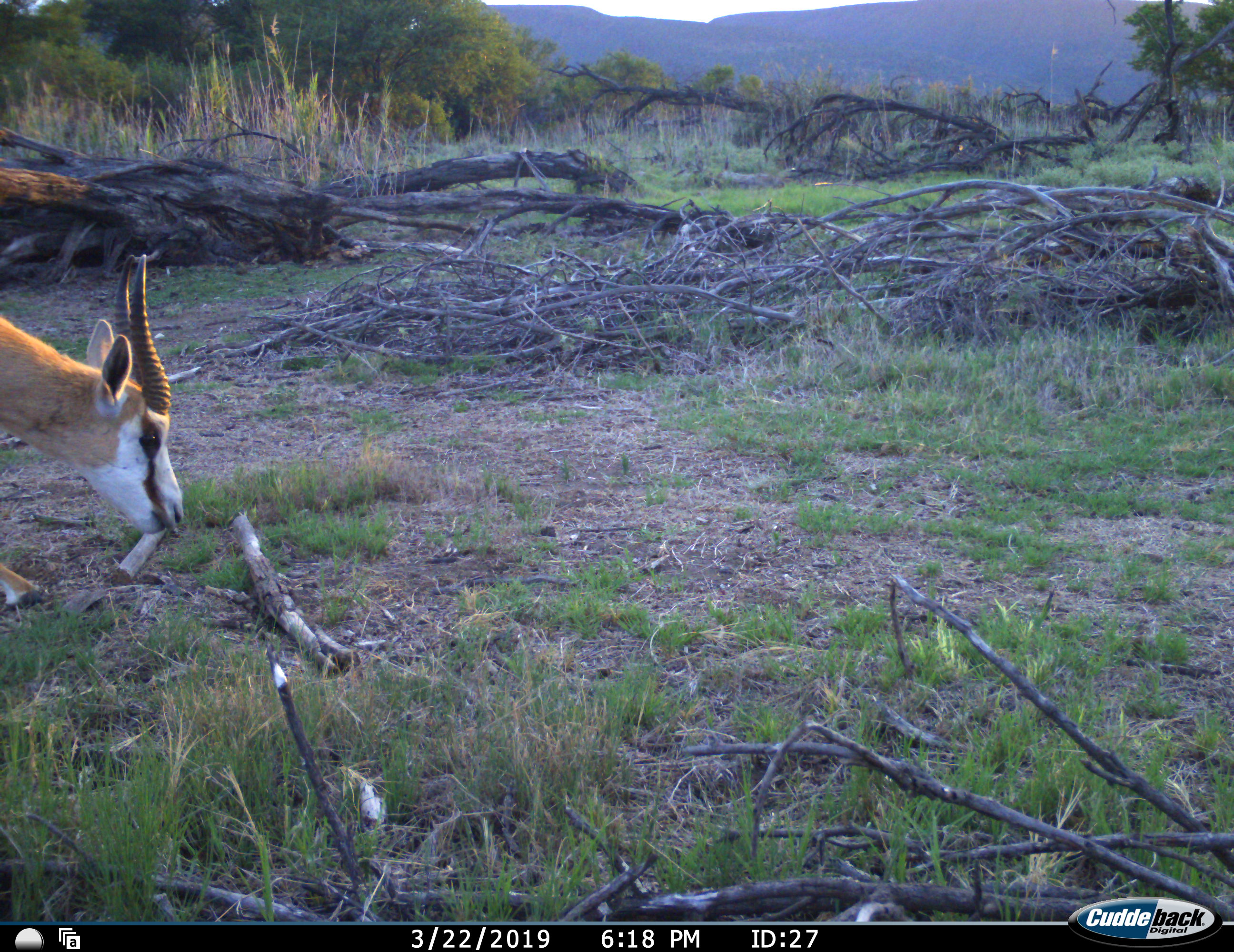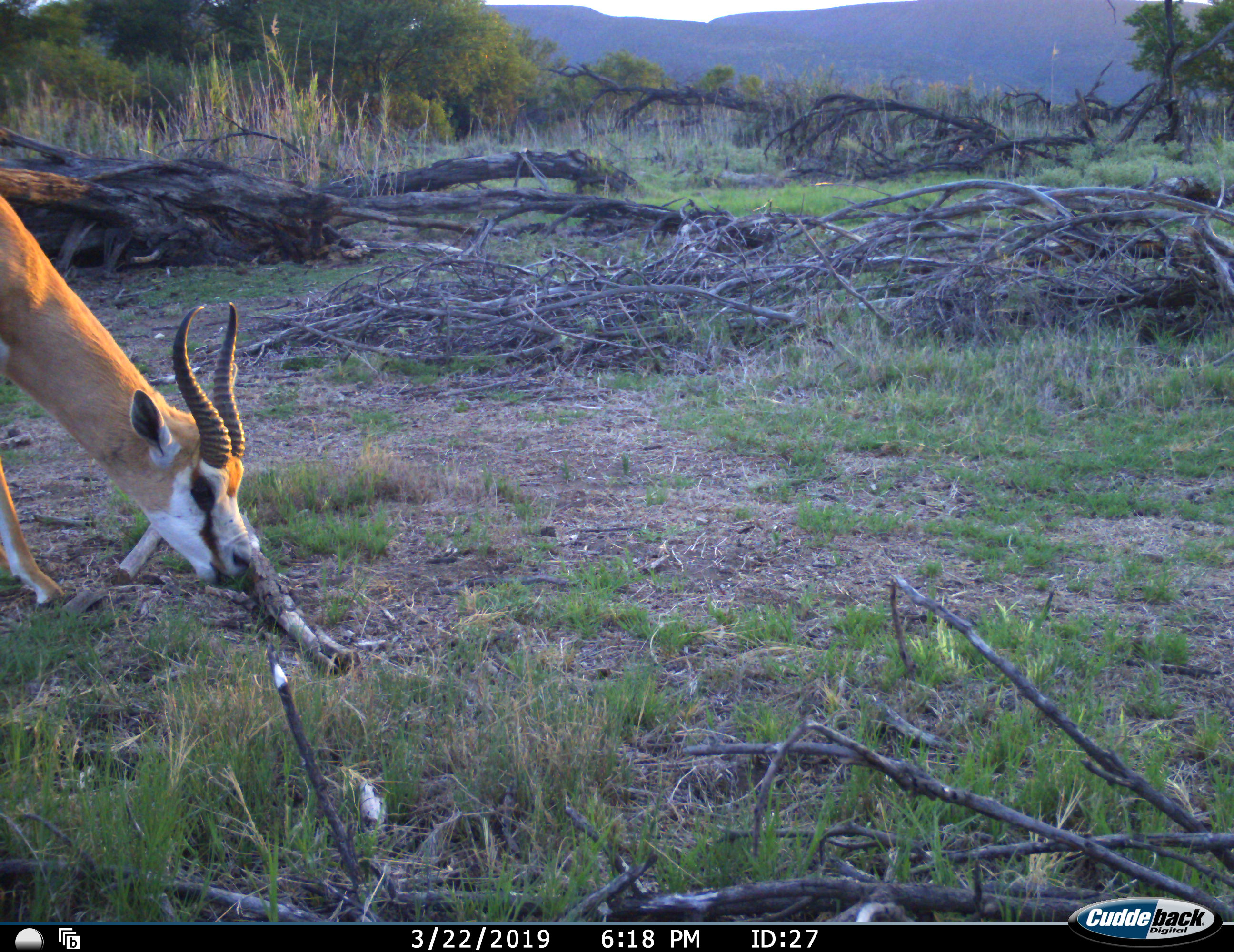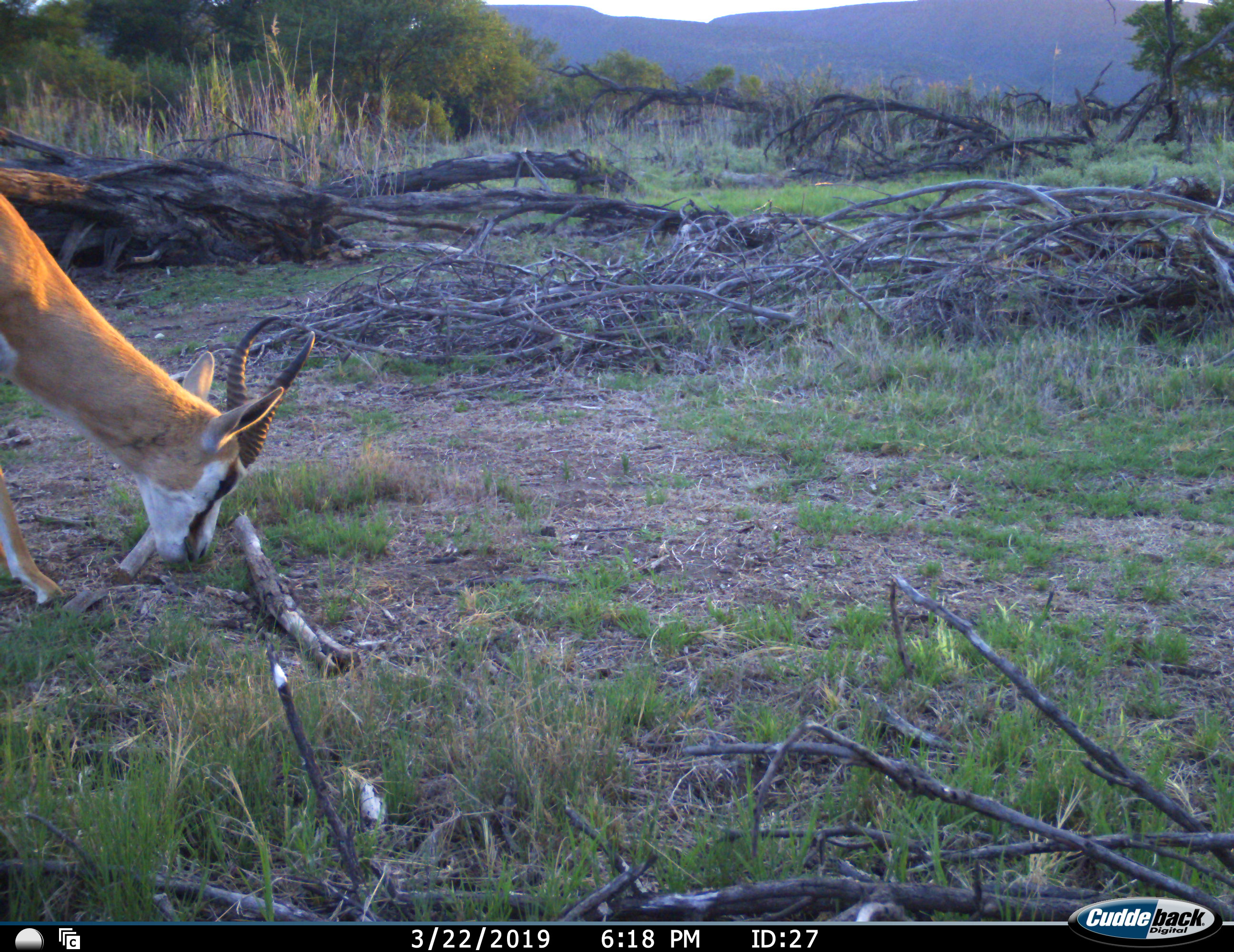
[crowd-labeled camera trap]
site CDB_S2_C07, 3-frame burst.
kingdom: Animalia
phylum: Chordata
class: Mammalia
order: Artiodactyla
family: Bovidae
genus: Antidorcas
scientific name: Antidorcas marsupialis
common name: springbok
Springbok (Antidorcas marsupialis), count 1. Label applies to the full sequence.